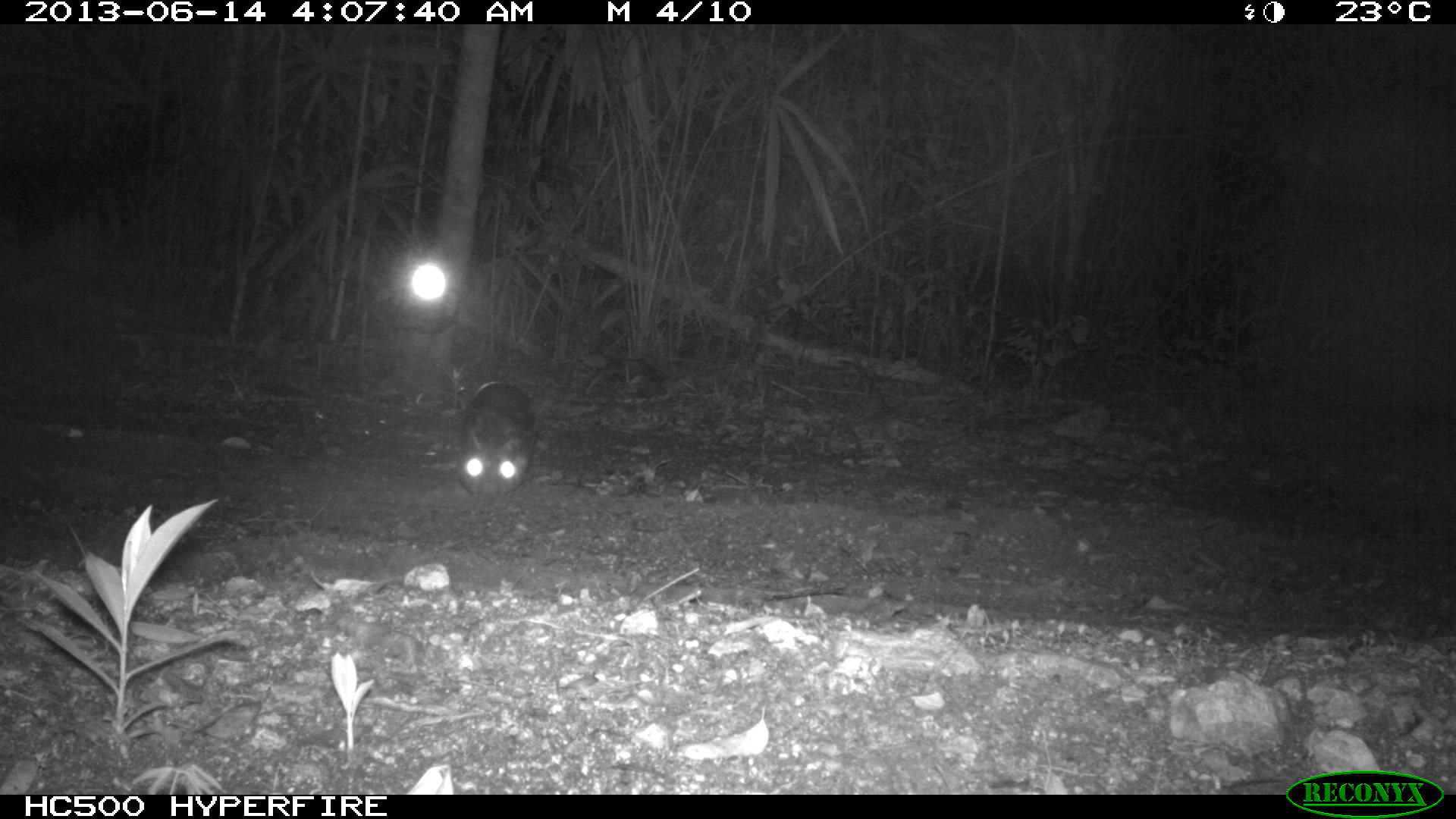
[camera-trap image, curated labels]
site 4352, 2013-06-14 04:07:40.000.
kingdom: Animalia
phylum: Chordata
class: Mammalia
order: Rodentia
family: Cuniculidae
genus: Cuniculus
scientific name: Cuniculus paca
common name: lowland paca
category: agouti paca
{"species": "agouti paca (lowland paca) (Cuniculus paca)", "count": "1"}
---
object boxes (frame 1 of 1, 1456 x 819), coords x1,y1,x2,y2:
agouti paca: 454,381,536,509